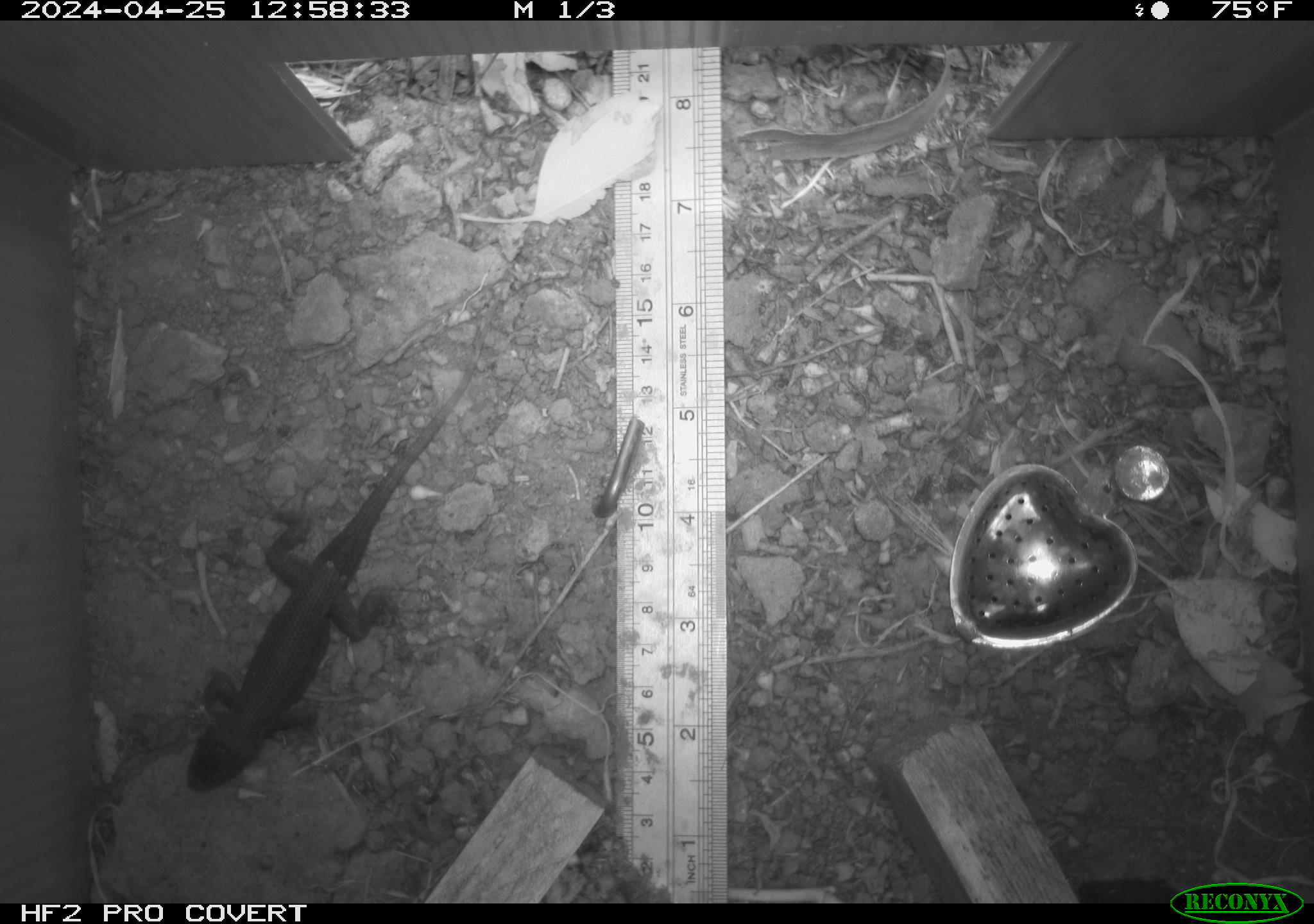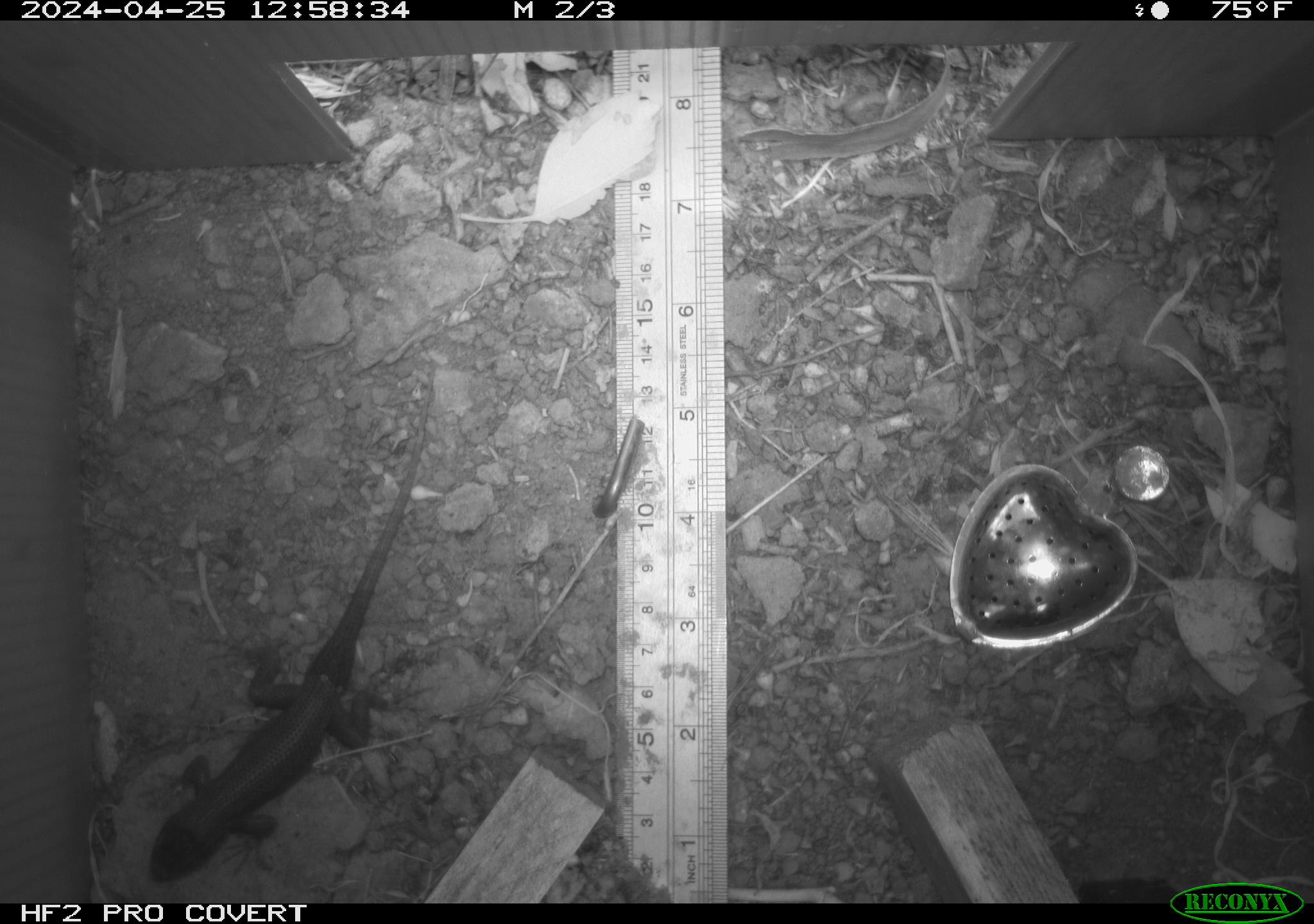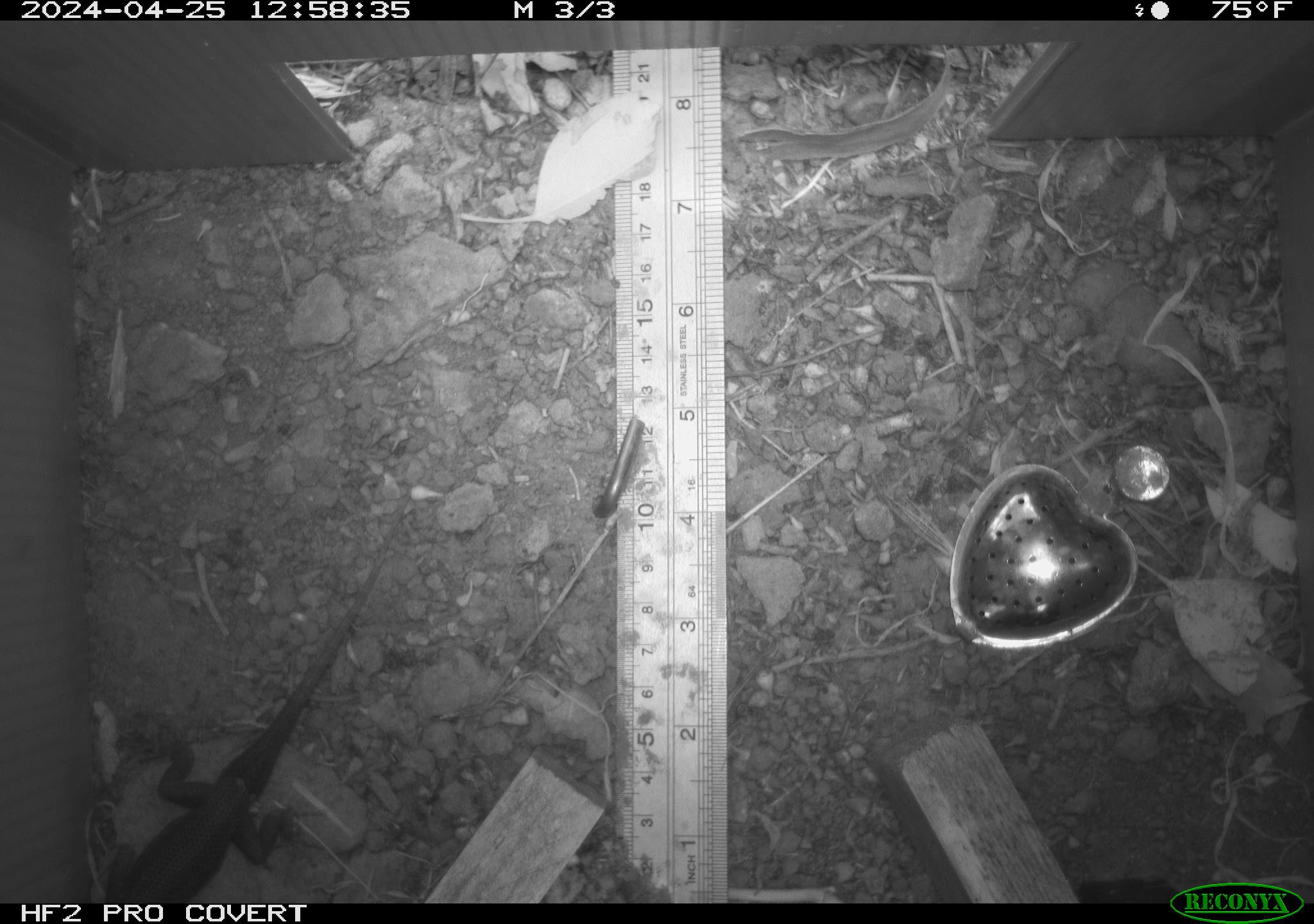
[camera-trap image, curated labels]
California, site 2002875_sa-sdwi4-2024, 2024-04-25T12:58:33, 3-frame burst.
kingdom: Animalia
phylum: Chordata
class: Reptilia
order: Squamata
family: Phrynosomatidae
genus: Sceloporus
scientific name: Sceloporus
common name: spiny lizards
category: sceloporus species